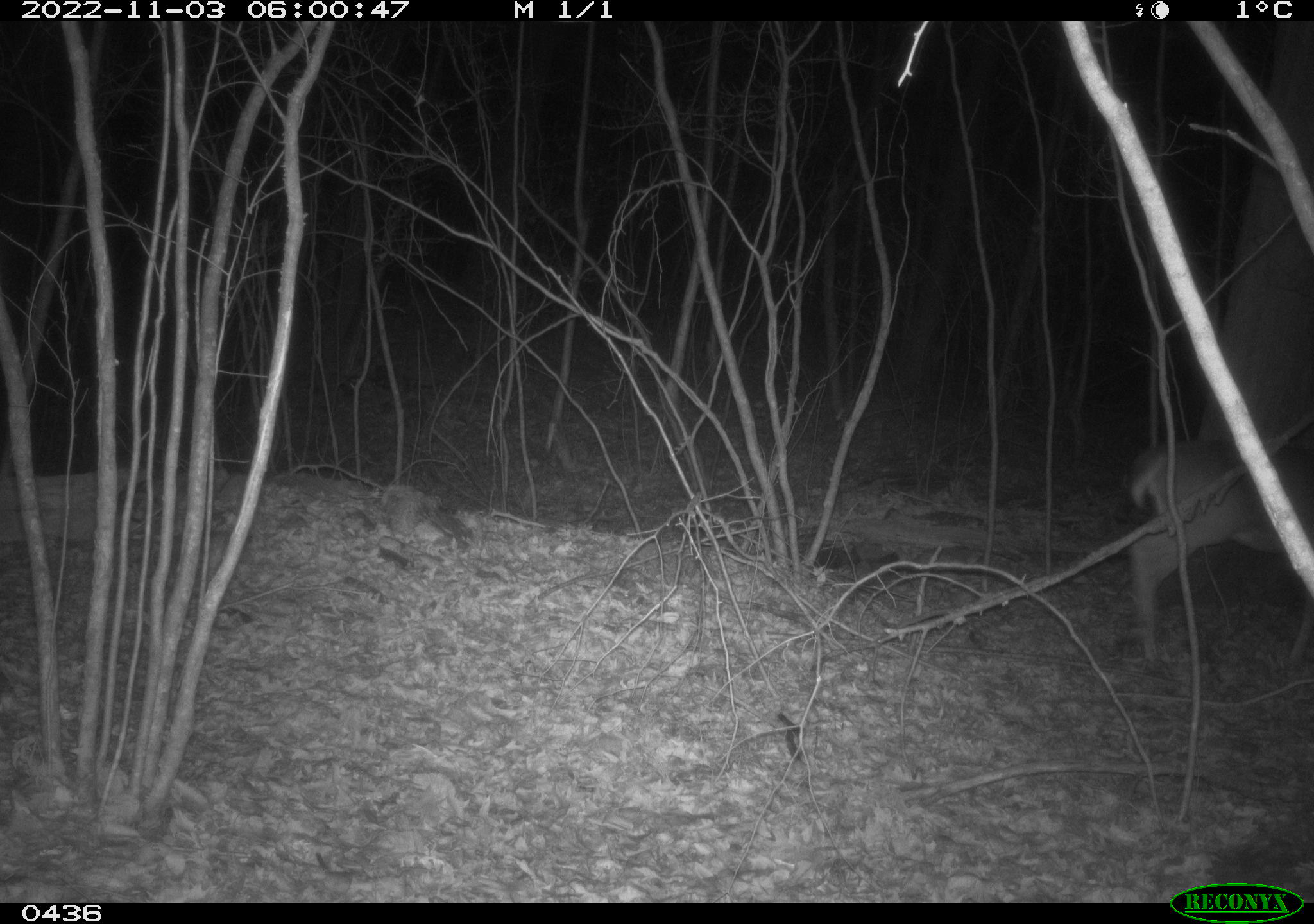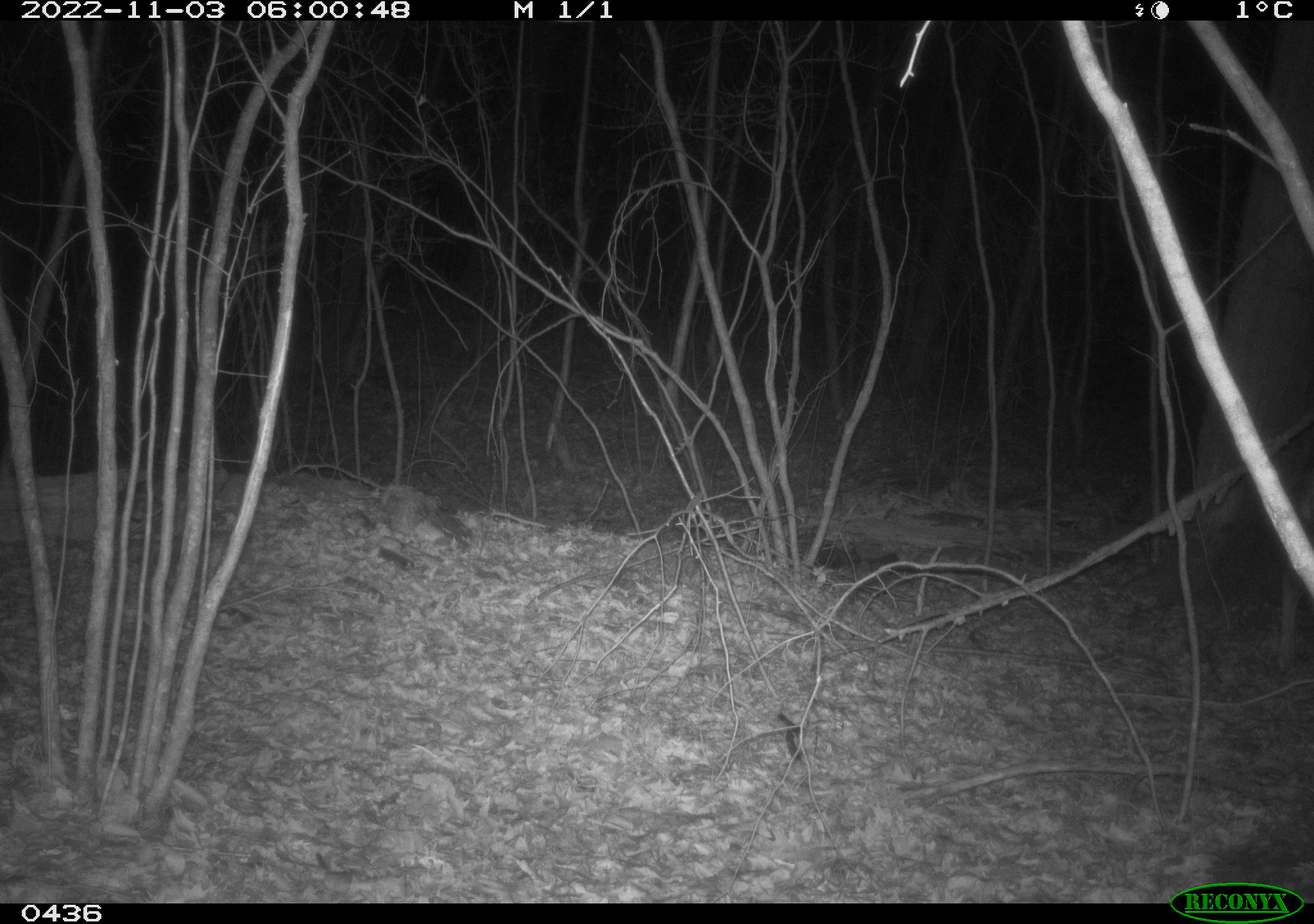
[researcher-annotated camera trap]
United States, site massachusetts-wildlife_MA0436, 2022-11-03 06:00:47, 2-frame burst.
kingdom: Animalia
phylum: Chordata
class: Mammalia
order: Artiodactyla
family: Cervidae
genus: Odocoileus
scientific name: Odocoileus virginianus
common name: white-tailed deer